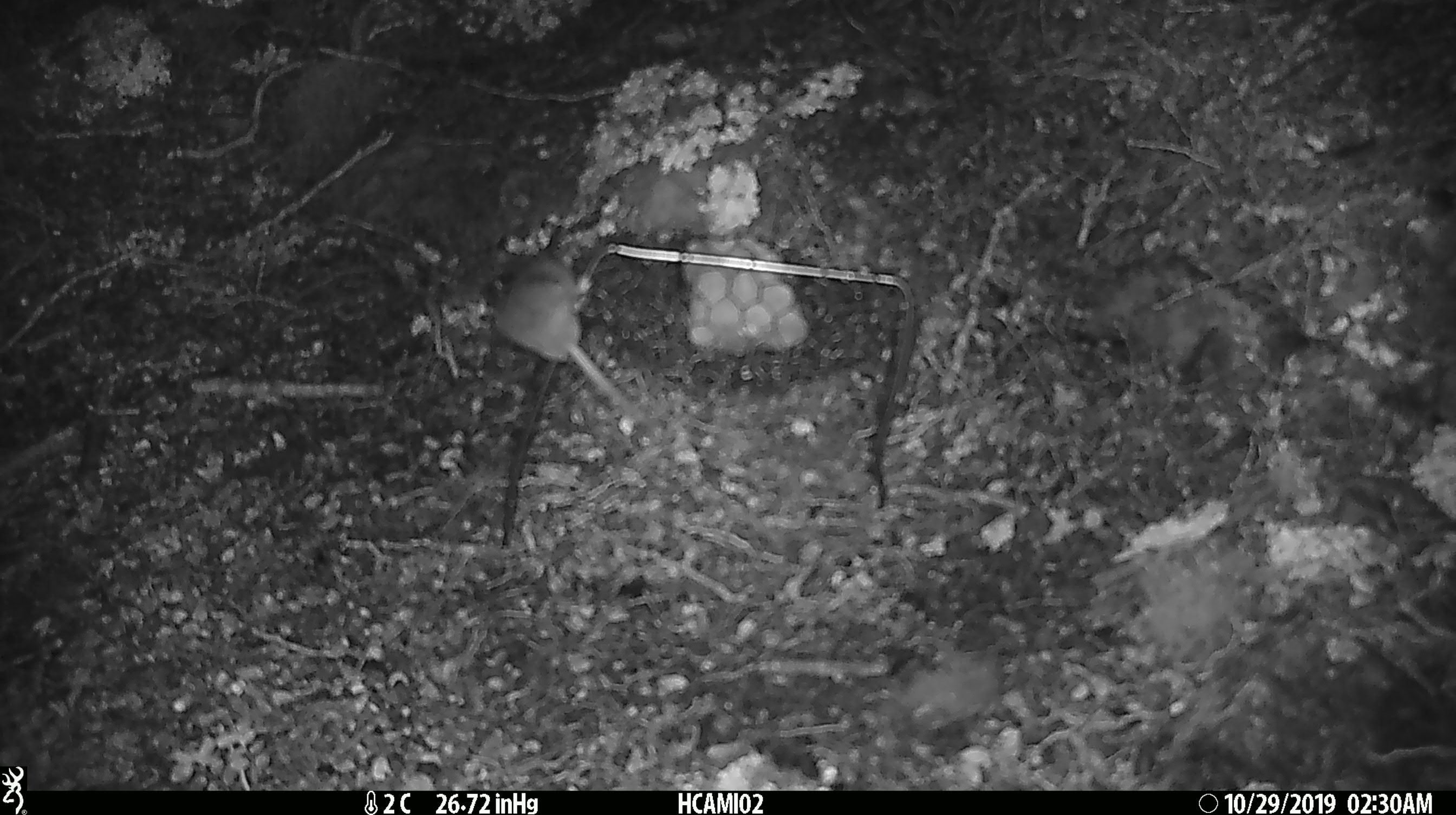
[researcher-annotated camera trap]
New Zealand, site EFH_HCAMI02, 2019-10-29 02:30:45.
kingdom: Animalia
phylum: Chordata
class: Mammalia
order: Rodentia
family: Muridae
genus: Mus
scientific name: Mus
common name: mouse